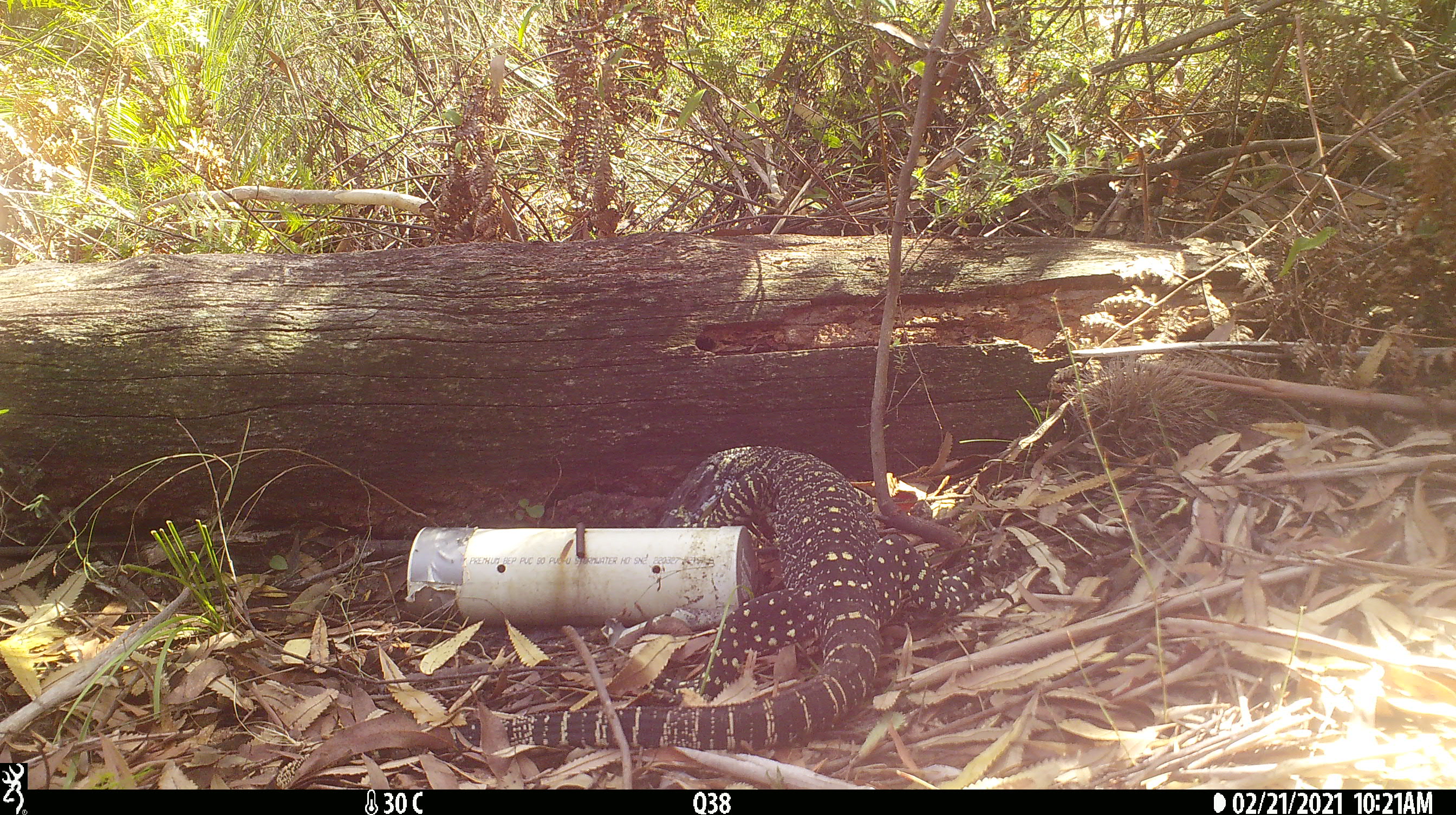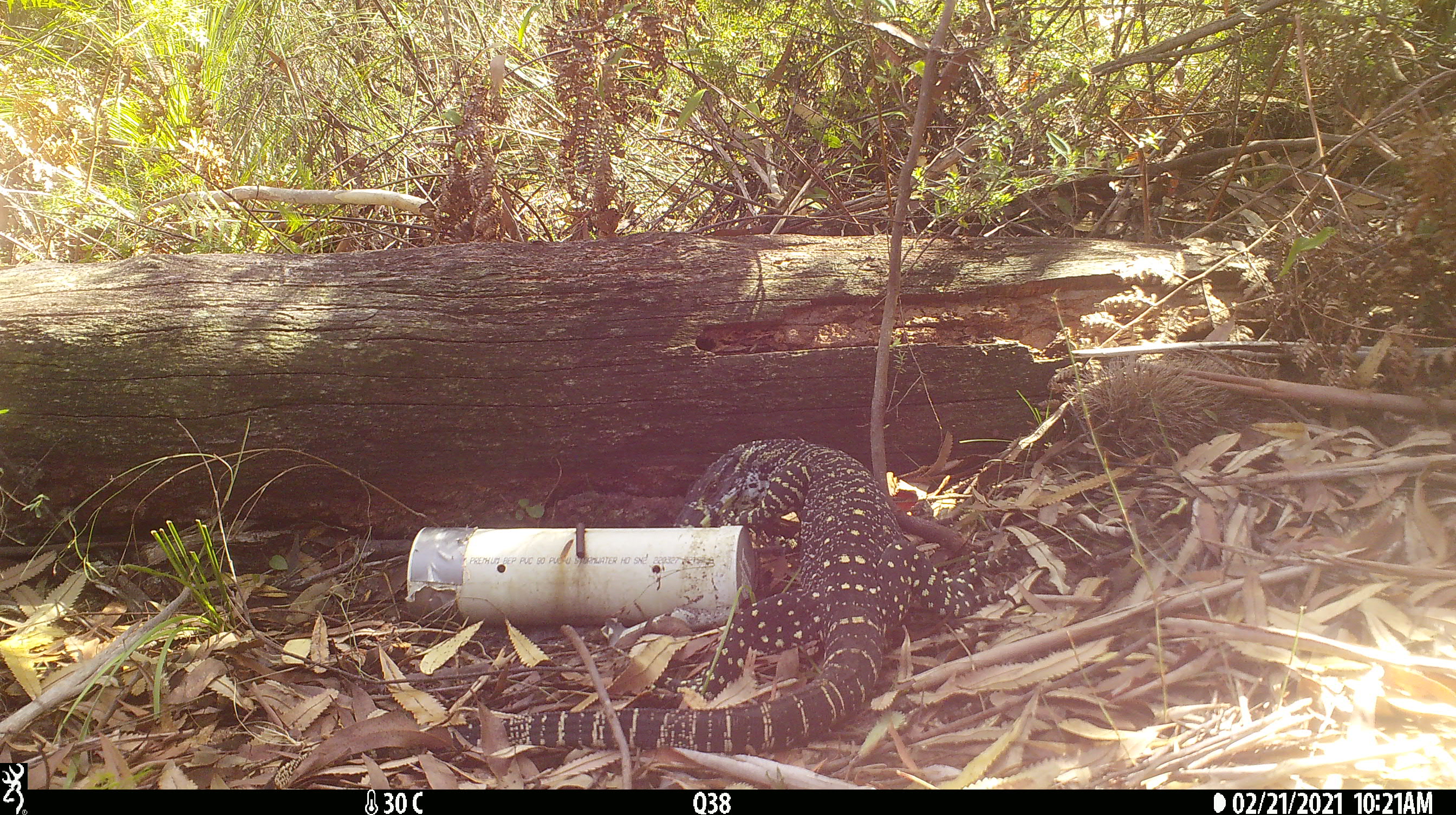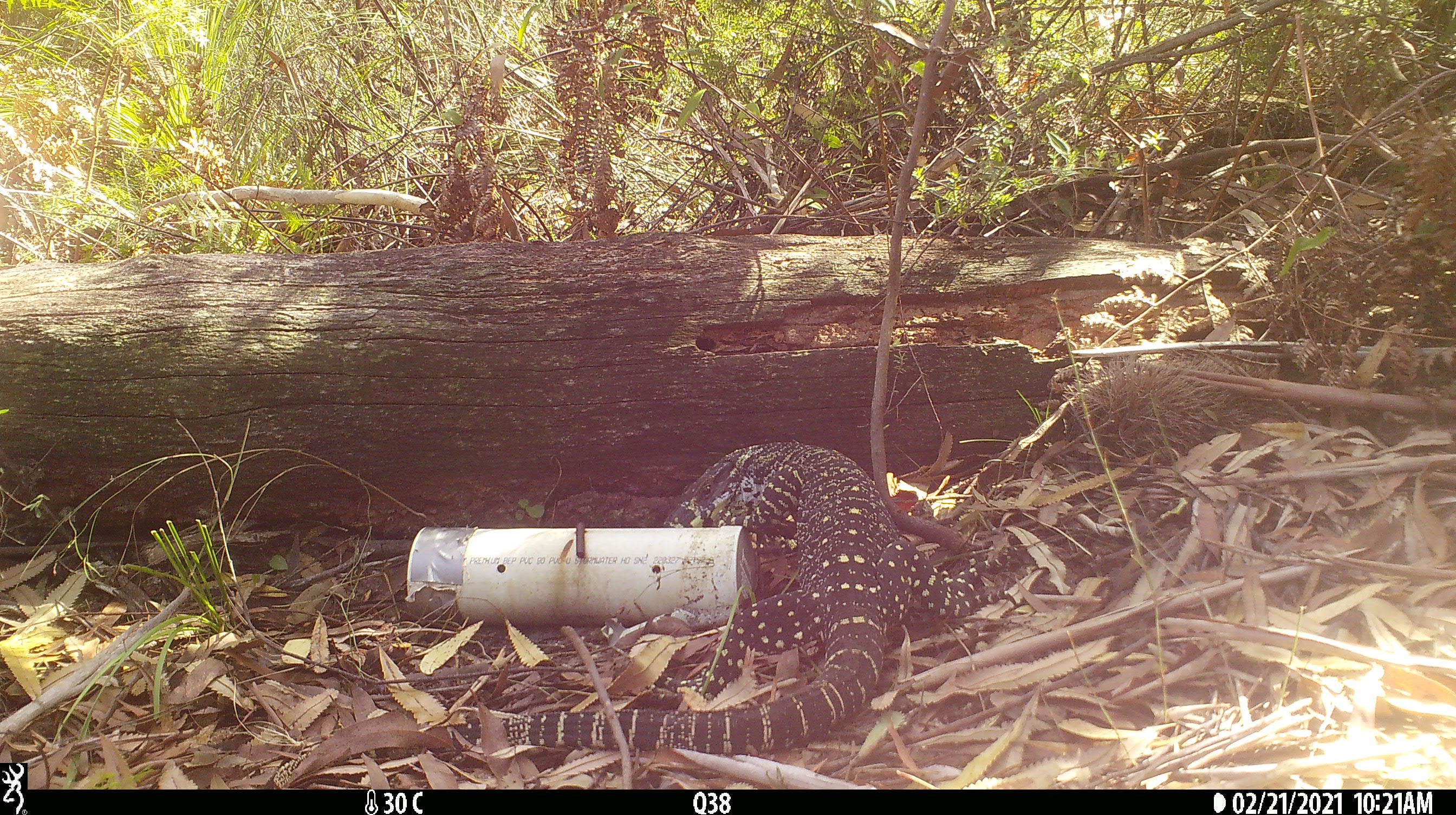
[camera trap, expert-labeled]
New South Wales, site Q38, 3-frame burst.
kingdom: Animalia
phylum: Chordata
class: Reptilia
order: Squamata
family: Varanidae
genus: Varanus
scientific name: Varanus varius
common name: lace monitor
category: goanna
Goanna (lace monitor) (Varanus varius).